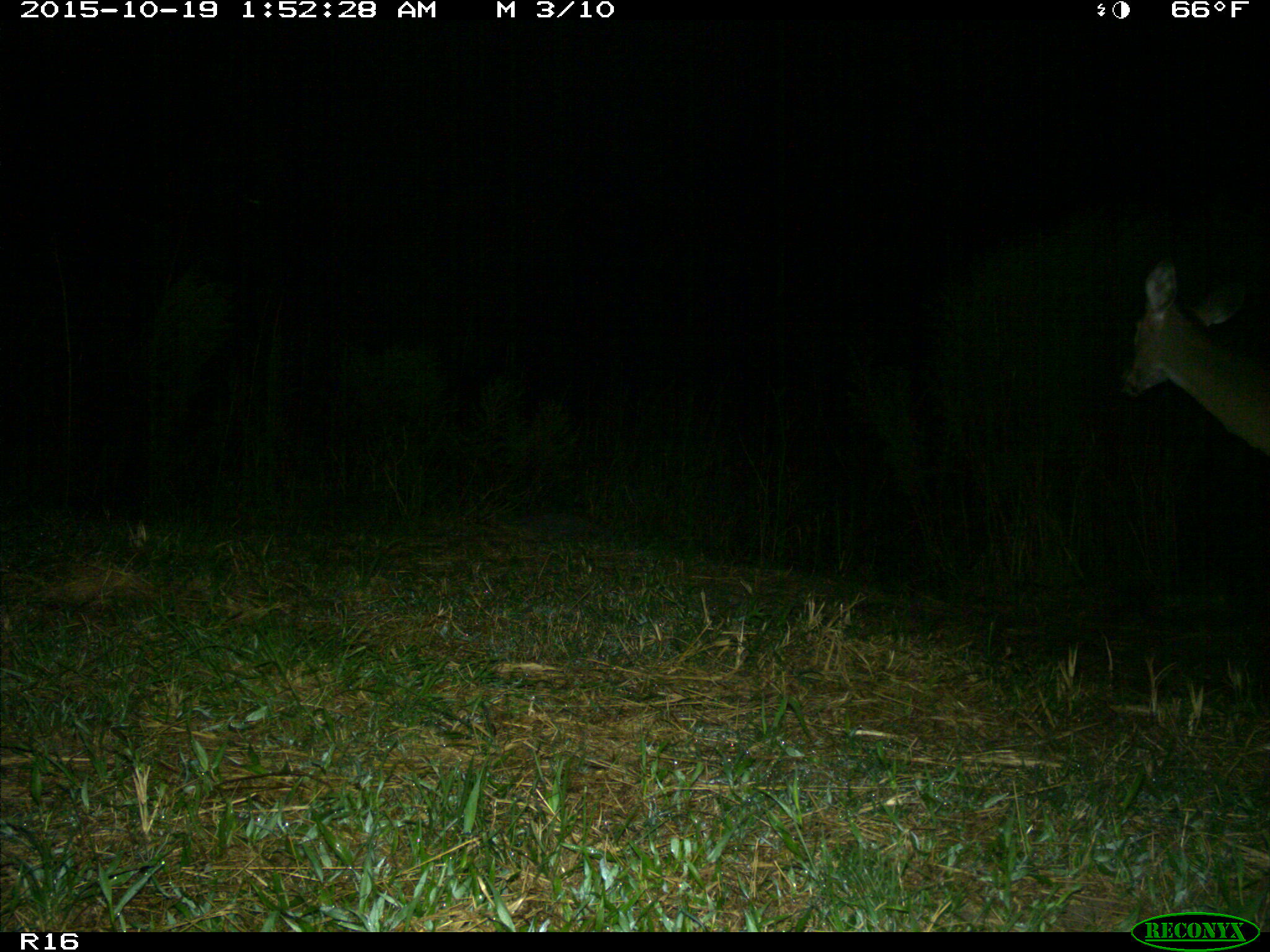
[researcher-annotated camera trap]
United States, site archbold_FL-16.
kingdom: Animalia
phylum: Chordata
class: Mammalia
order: Artiodactyla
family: Cervidae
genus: Odocoileus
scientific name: Odocoileus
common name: deer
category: unidentified deer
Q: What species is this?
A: Unidentified deer (deer) (Odocoileus).